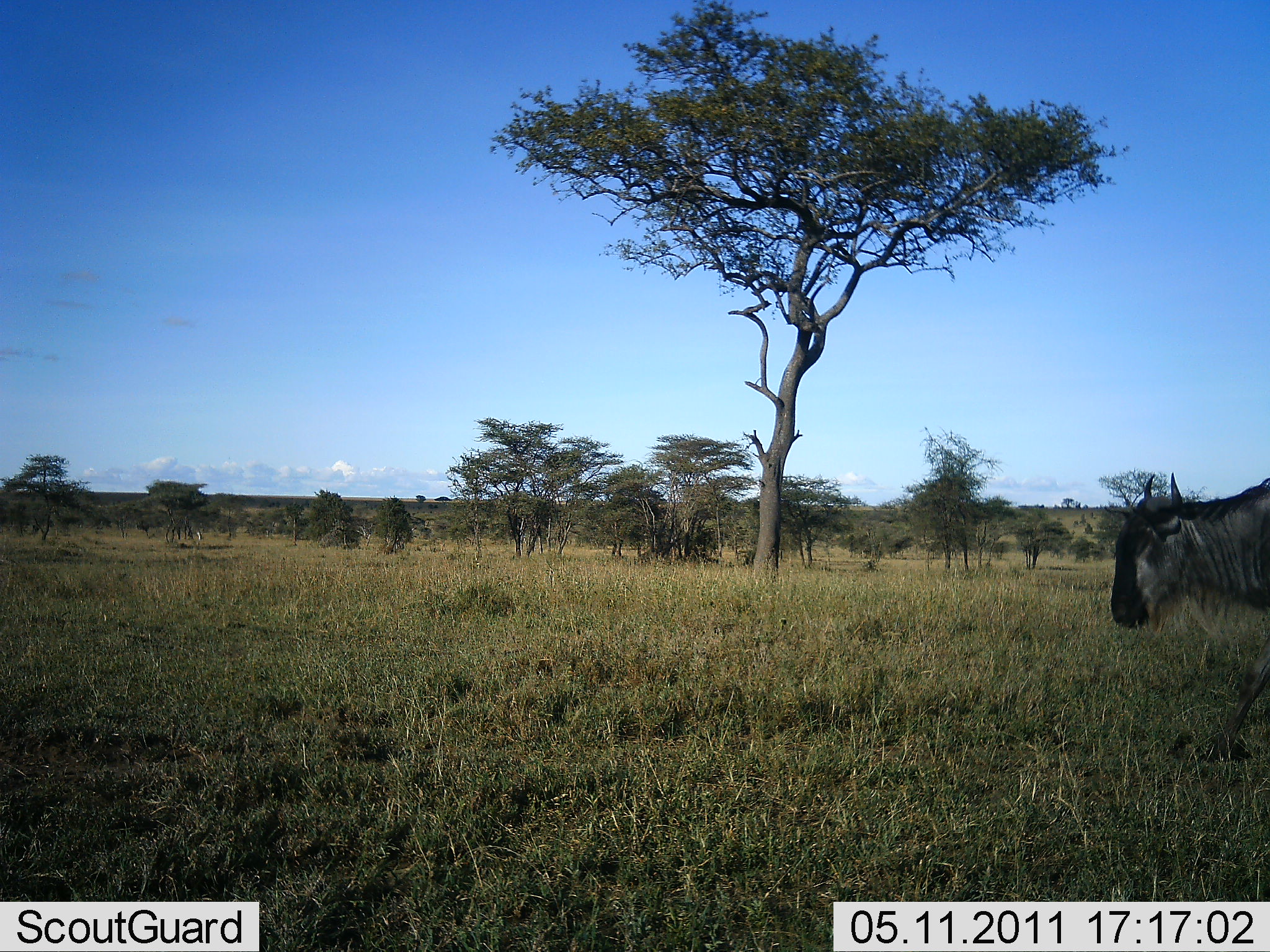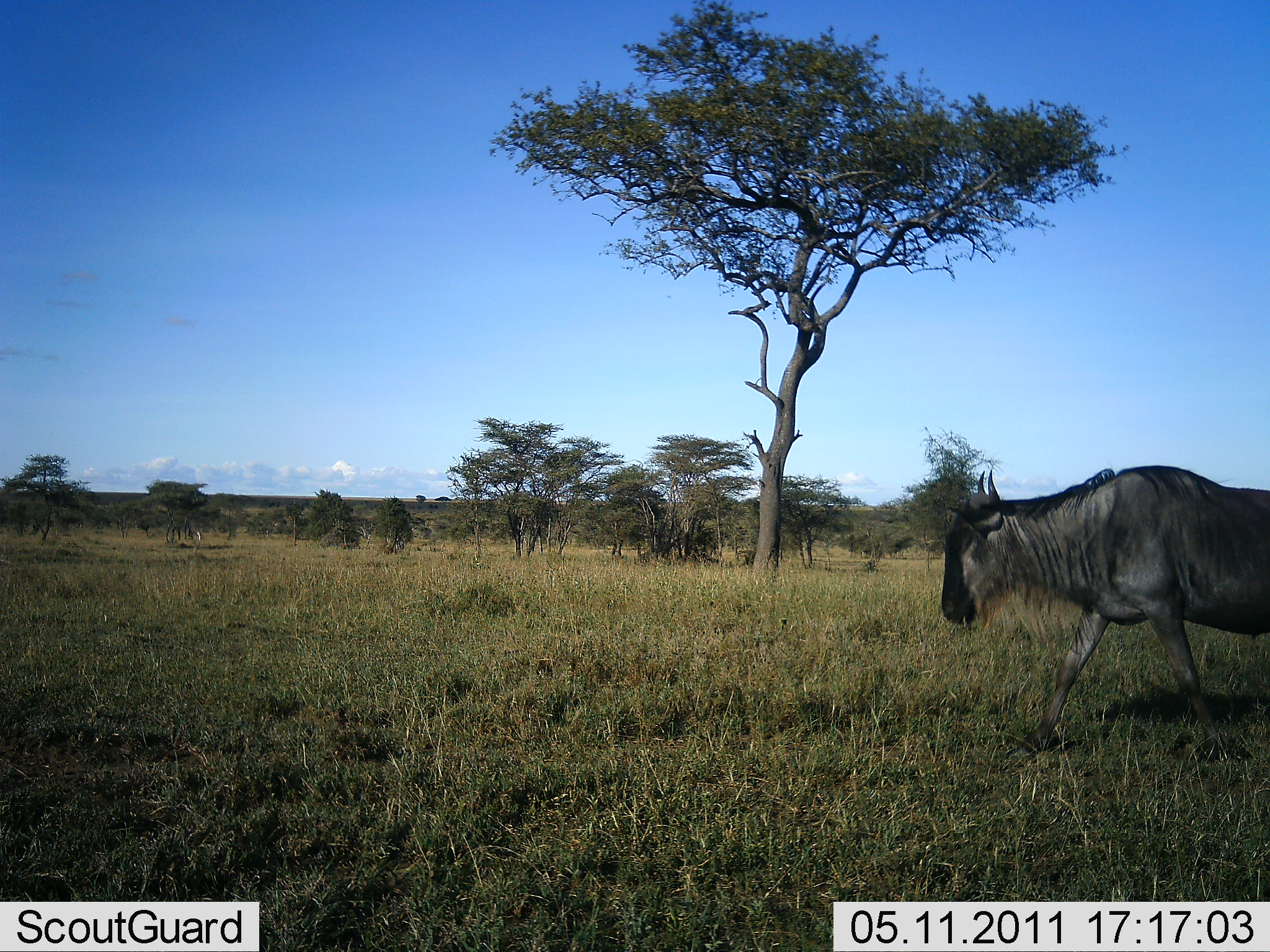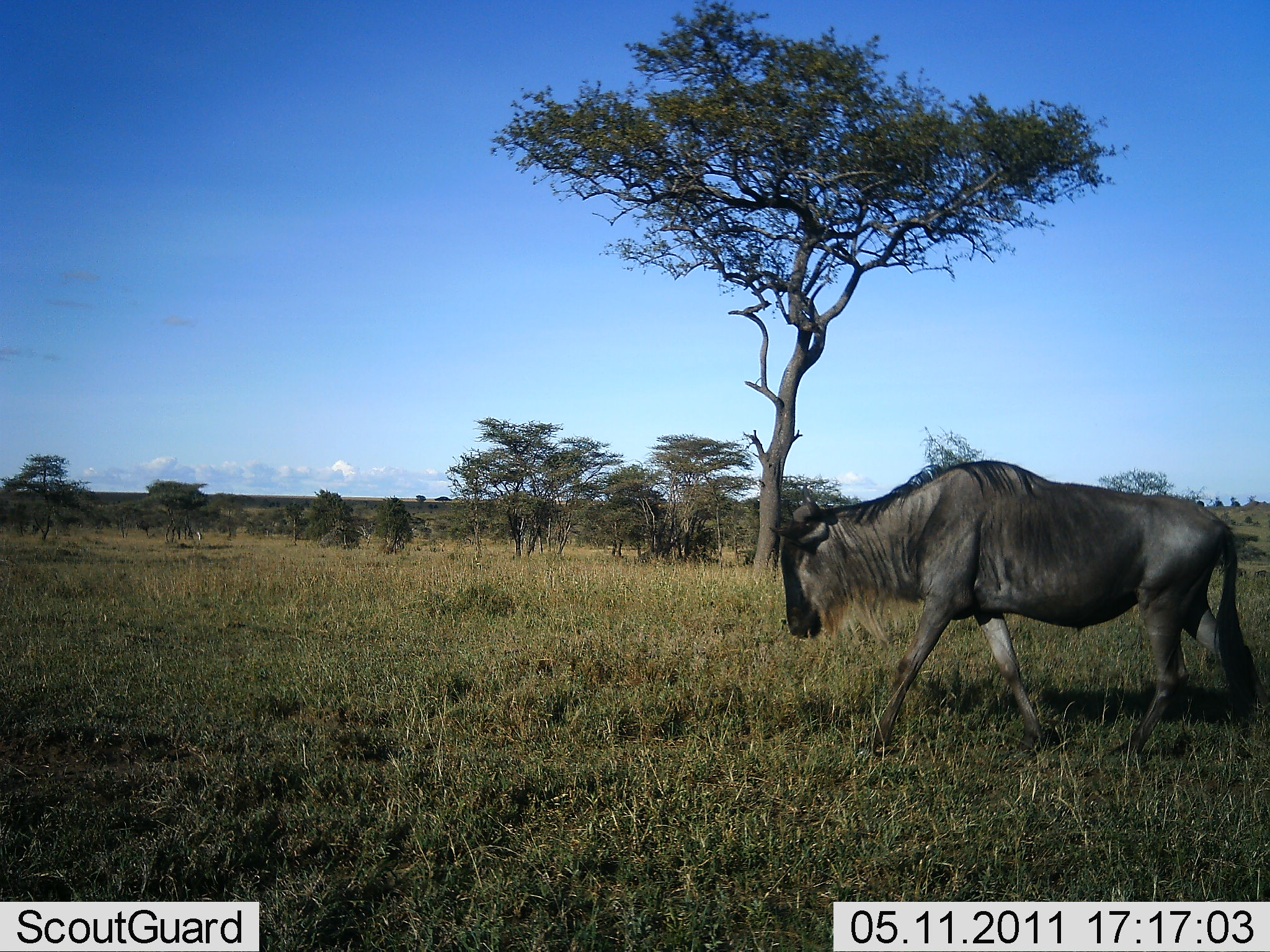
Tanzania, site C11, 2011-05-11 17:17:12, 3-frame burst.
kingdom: Animalia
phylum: Chordata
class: Mammalia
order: Artiodactyla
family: Bovidae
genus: Connochaetes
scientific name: Connochaetes taurinus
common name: blue wildebeest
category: wildebeest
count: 1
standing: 20%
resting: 0%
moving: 80%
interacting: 0%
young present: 0%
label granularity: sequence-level